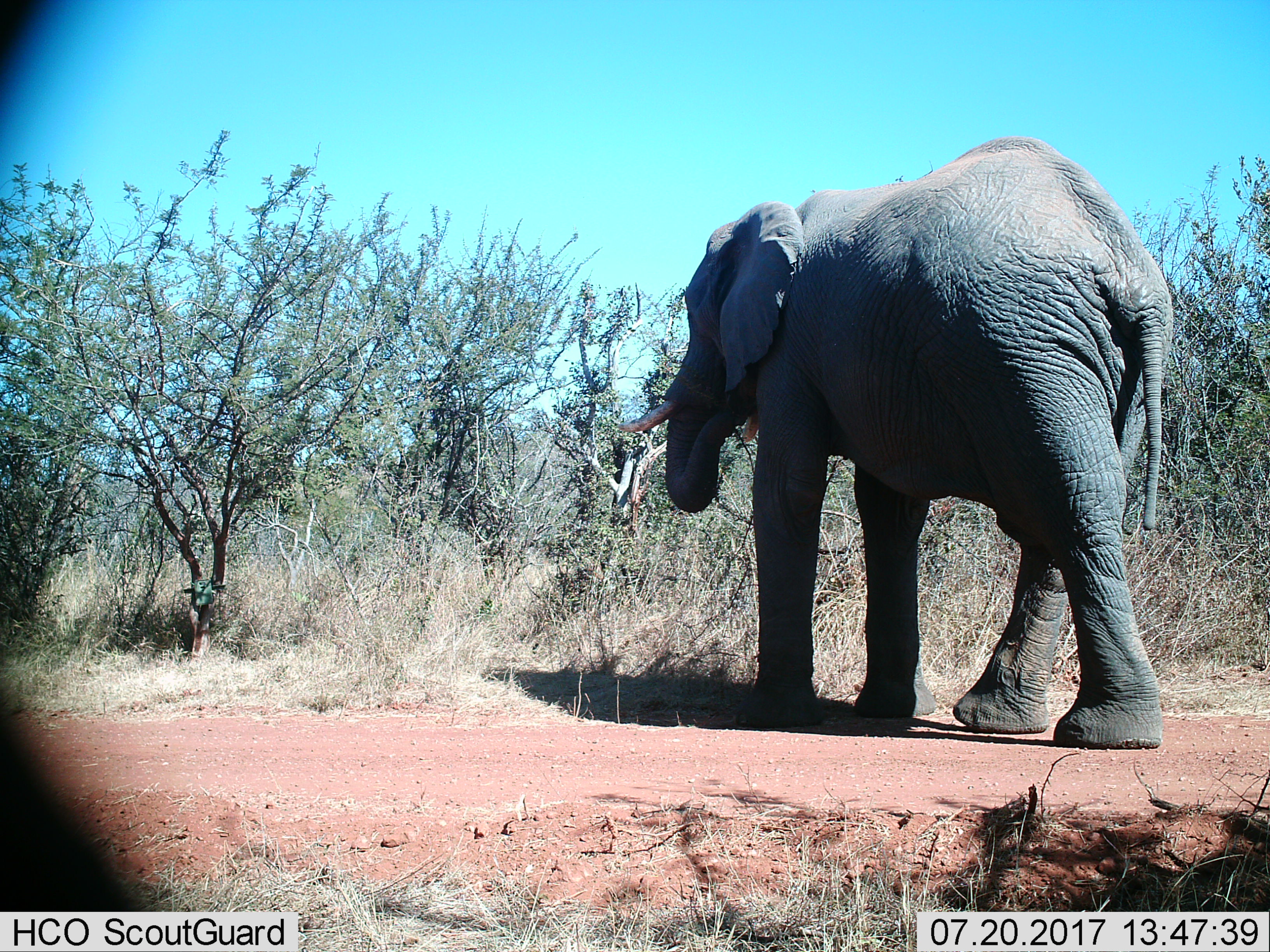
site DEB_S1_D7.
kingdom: Animalia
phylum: Chordata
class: Mammalia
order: Proboscidea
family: Elephantidae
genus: Loxodonta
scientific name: Loxodonta africana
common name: african bush elephant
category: elephant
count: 1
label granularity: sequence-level